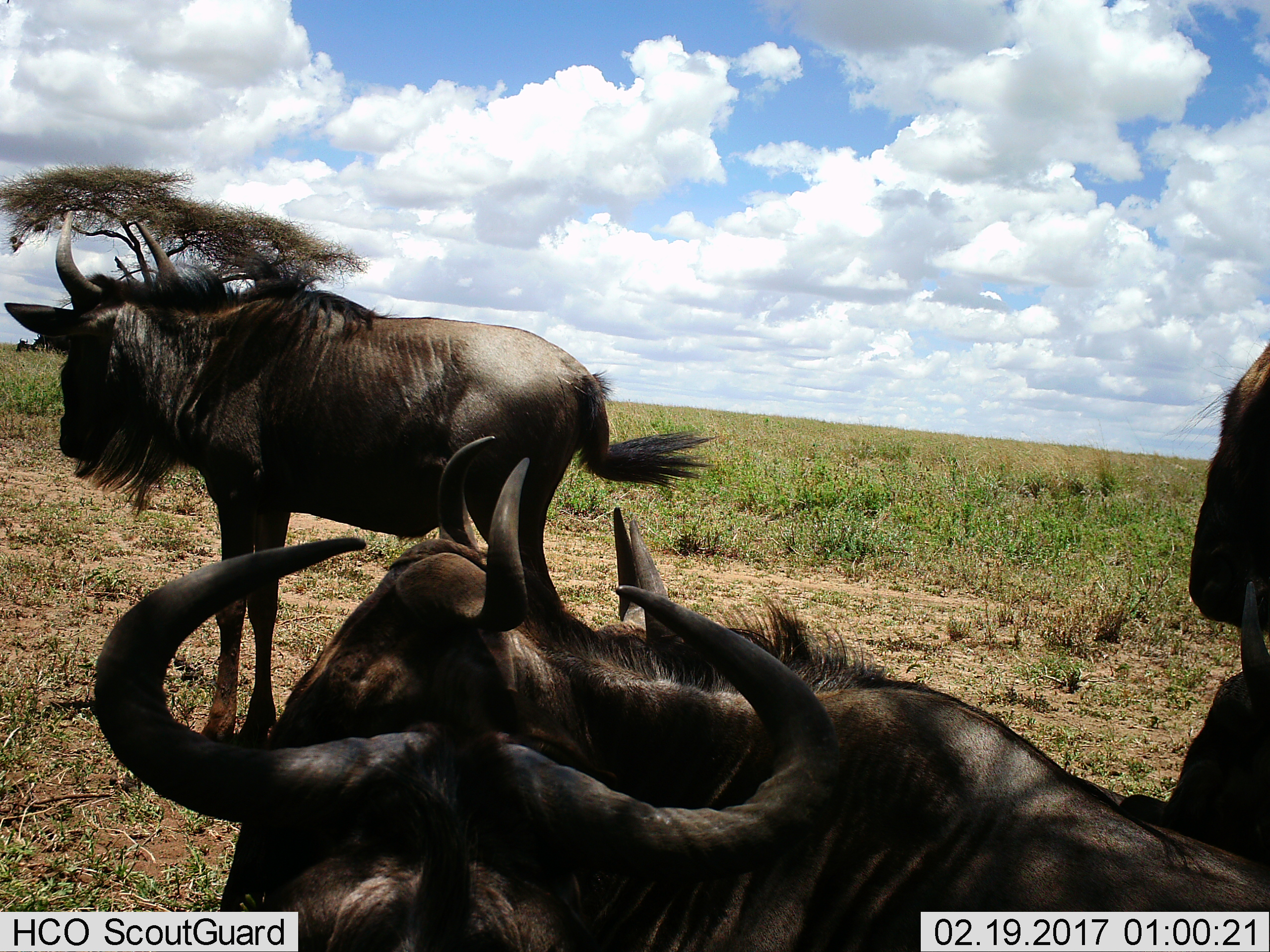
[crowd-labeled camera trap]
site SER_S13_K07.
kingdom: Animalia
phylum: Chordata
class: Mammalia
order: Artiodactyla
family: Bovidae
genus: Connochaetes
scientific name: Connochaetes taurinus taurinus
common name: blue wildebeest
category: wildebeestblue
Wildebeestblue (blue wildebeest) (Connochaetes taurinus taurinus), count 4. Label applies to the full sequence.